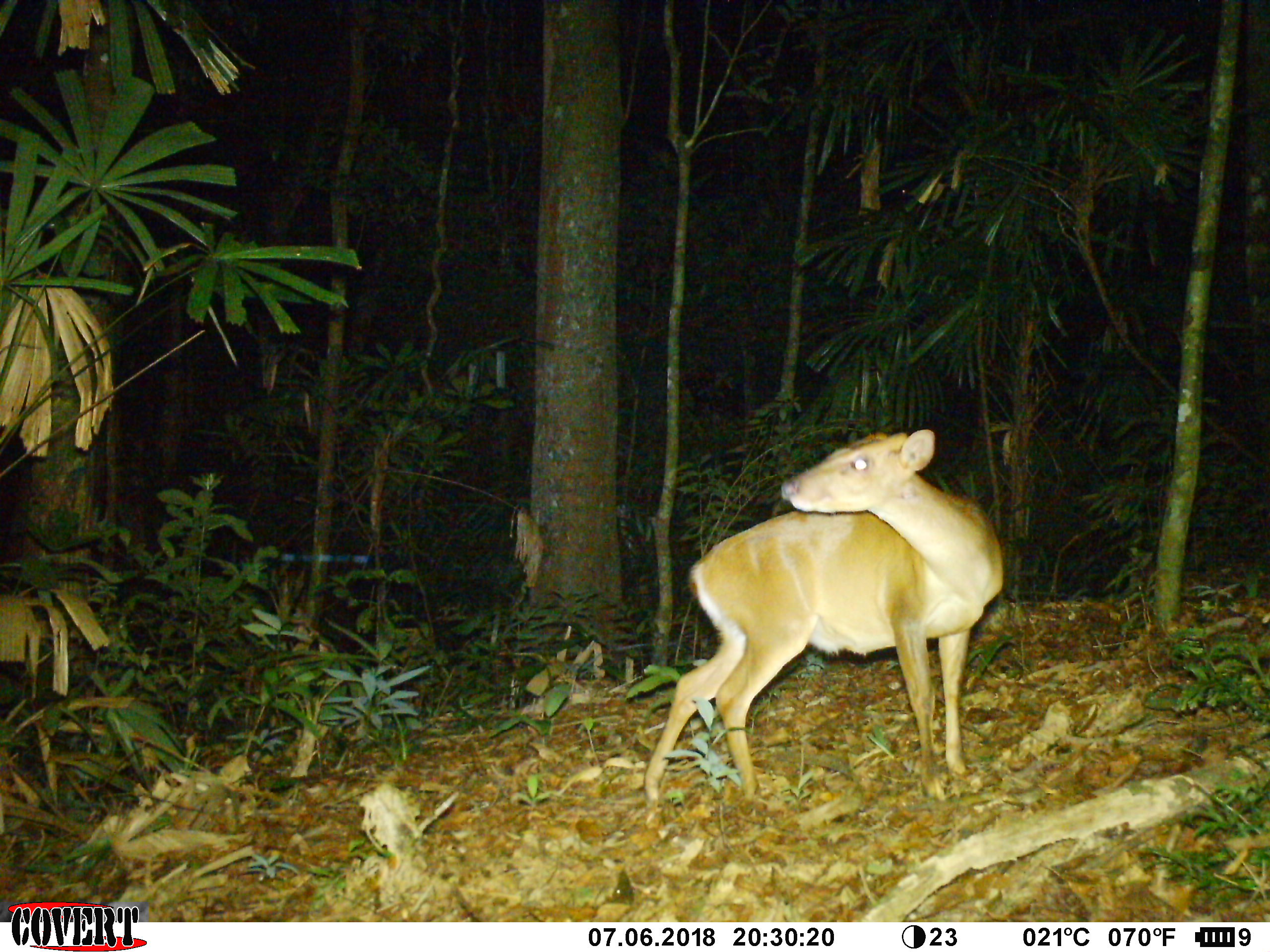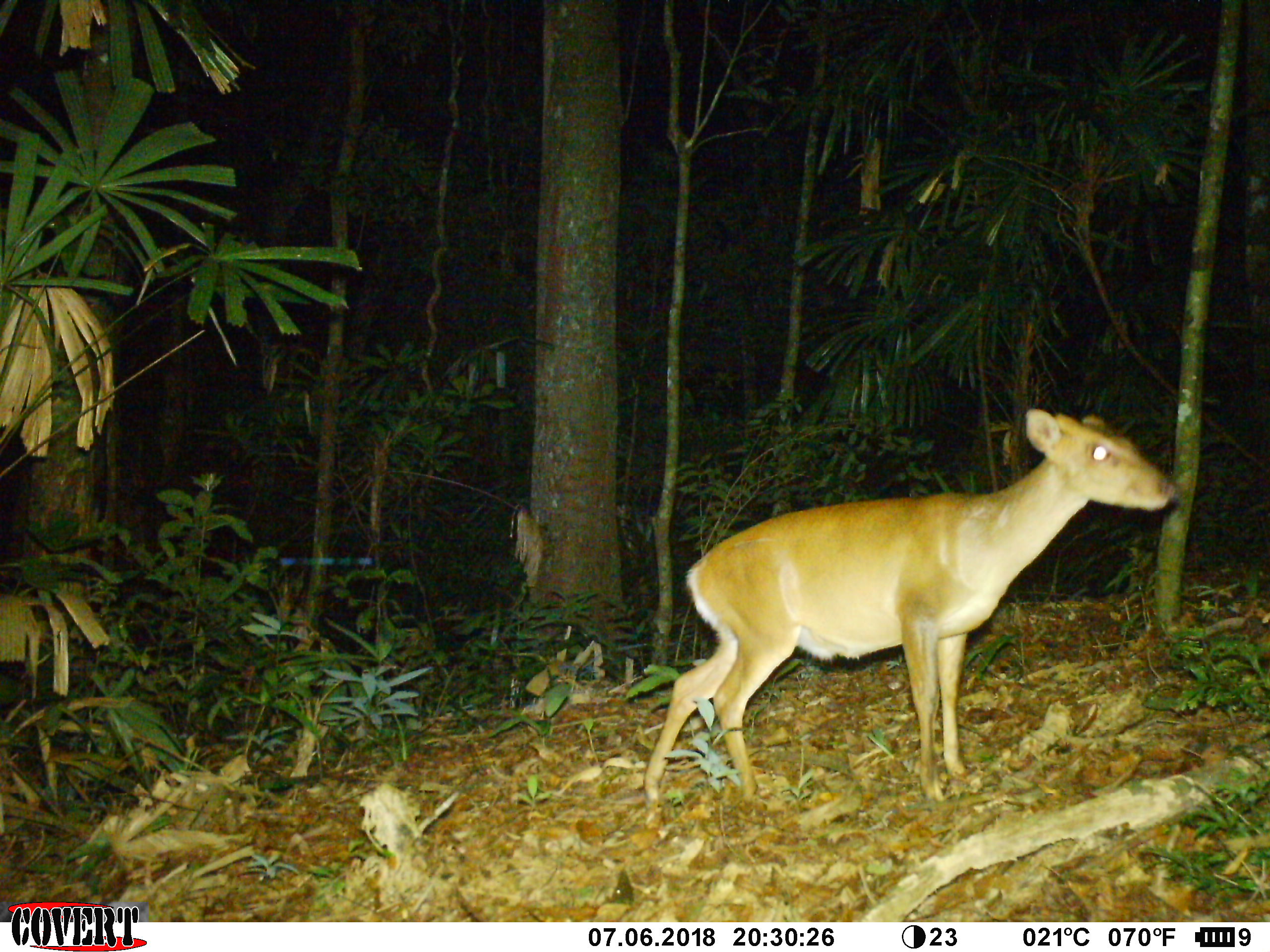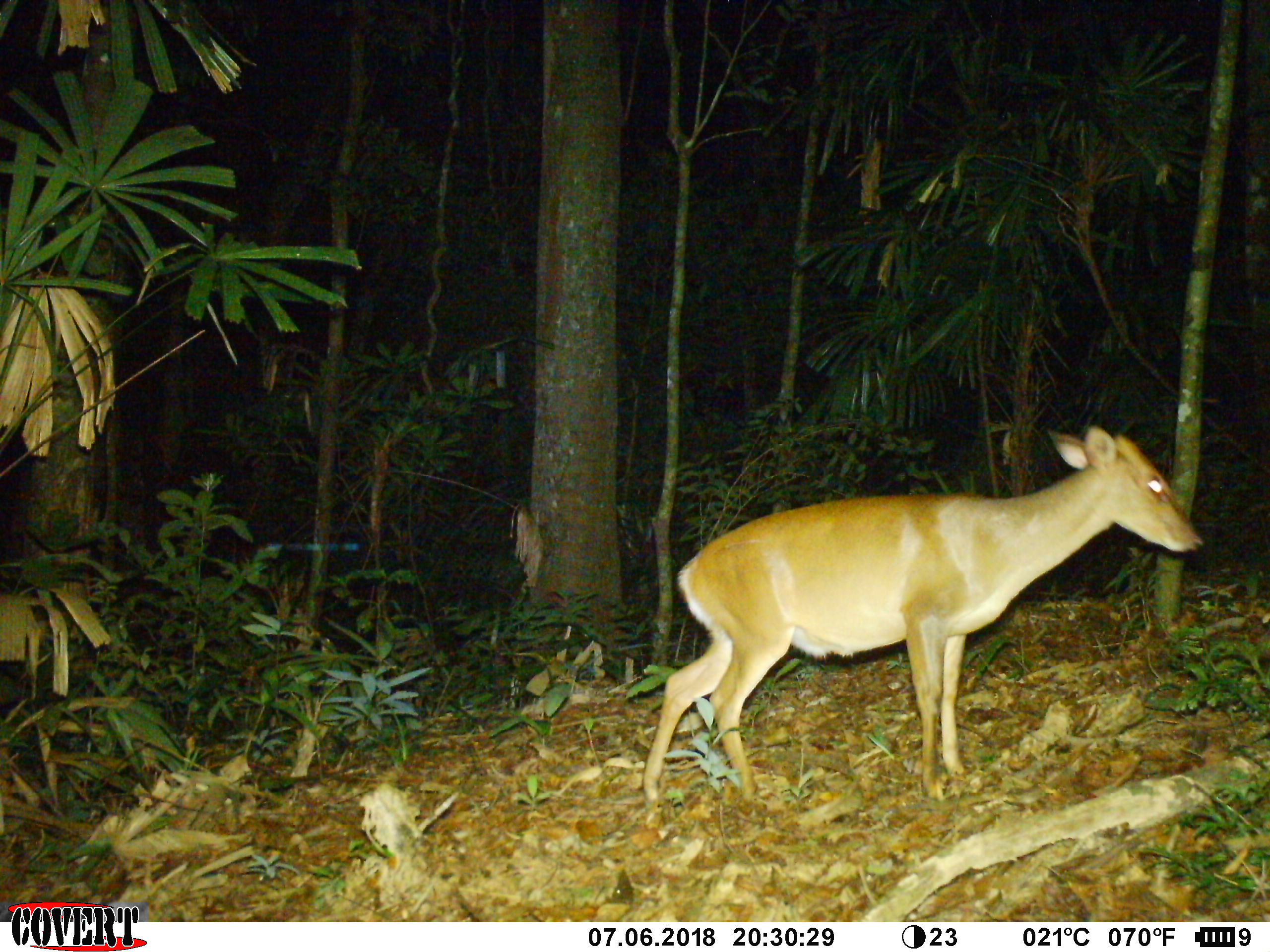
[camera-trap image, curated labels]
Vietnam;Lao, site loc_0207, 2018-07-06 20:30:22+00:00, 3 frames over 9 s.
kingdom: Animalia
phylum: Chordata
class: Mammalia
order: Artiodactyla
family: Cervidae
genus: Muntiacus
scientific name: Muntiacus vuquangensis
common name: large-antlered muntjac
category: large antlered muntjac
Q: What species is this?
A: Large antlered muntjac (large-antlered muntjac) (Muntiacus vuquangensis).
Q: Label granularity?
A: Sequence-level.